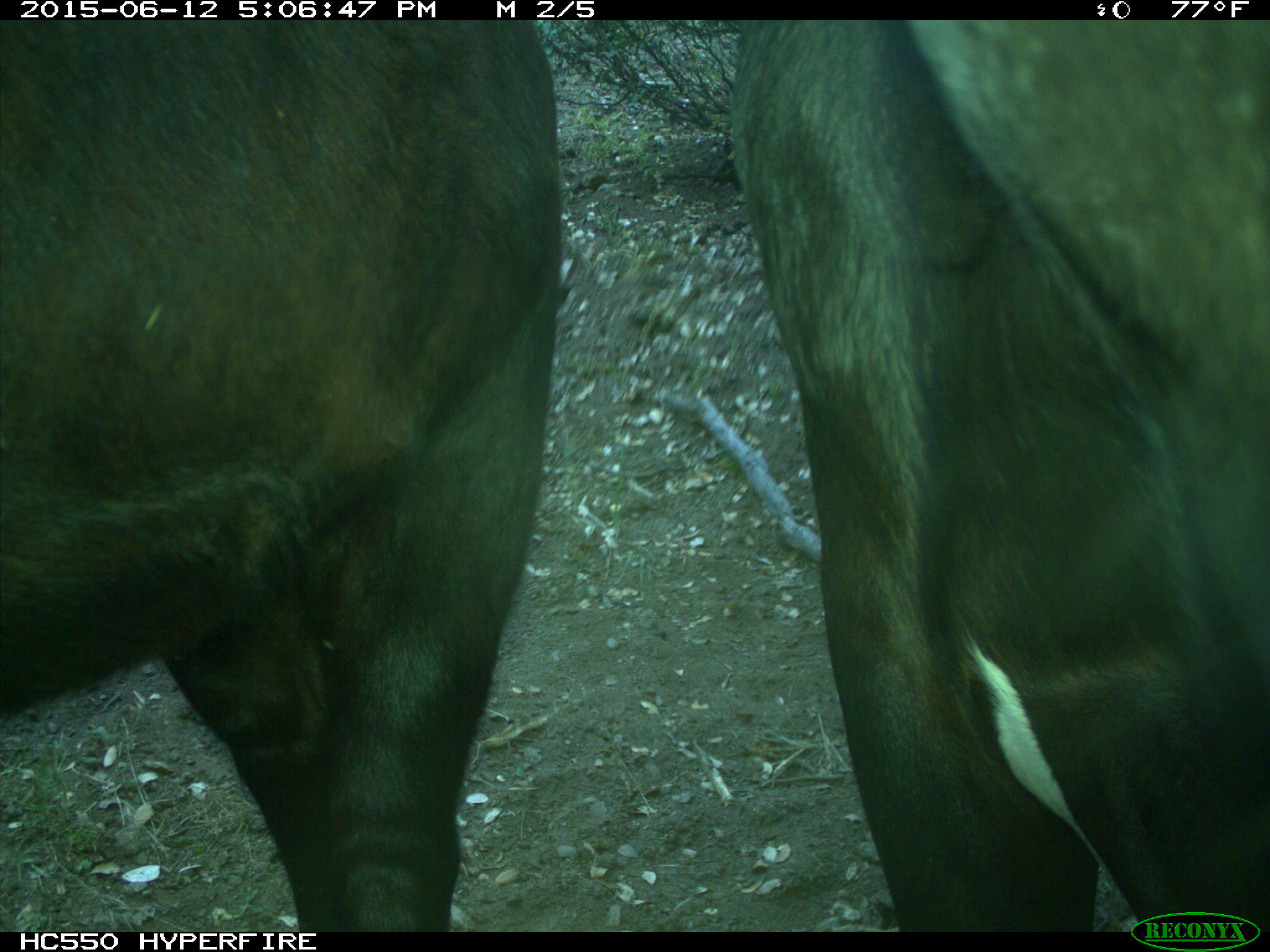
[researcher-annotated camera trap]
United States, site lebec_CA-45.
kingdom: Animalia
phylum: Chordata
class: Mammalia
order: Artiodactyla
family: Bovidae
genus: Bos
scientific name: Bos taurus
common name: domestic cow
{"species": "Bos taurus (domestic cow)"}